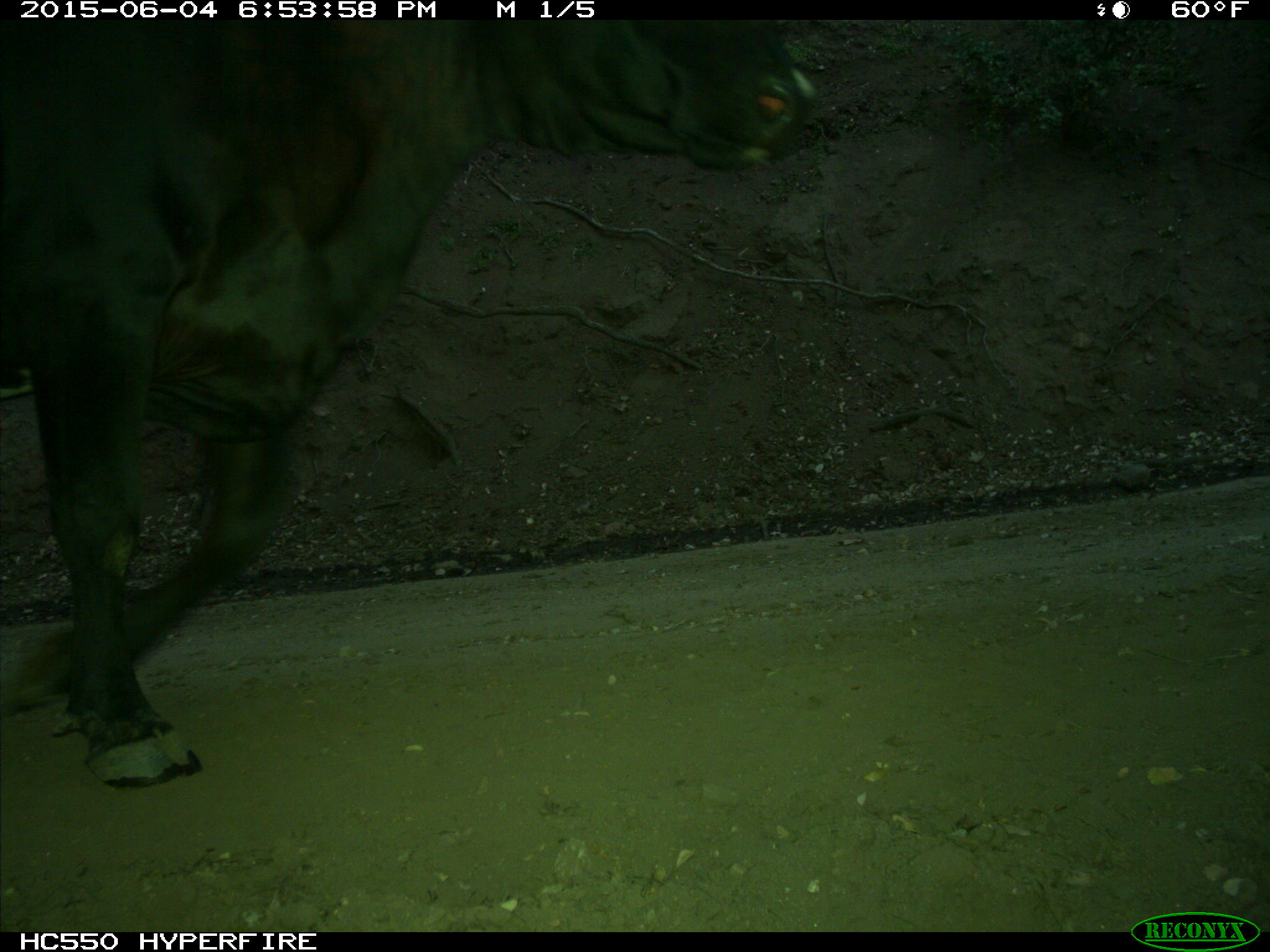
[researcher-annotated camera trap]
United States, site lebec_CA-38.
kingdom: Animalia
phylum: Chordata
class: Mammalia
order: Artiodactyla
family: Bovidae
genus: Bos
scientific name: Bos taurus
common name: domestic cow